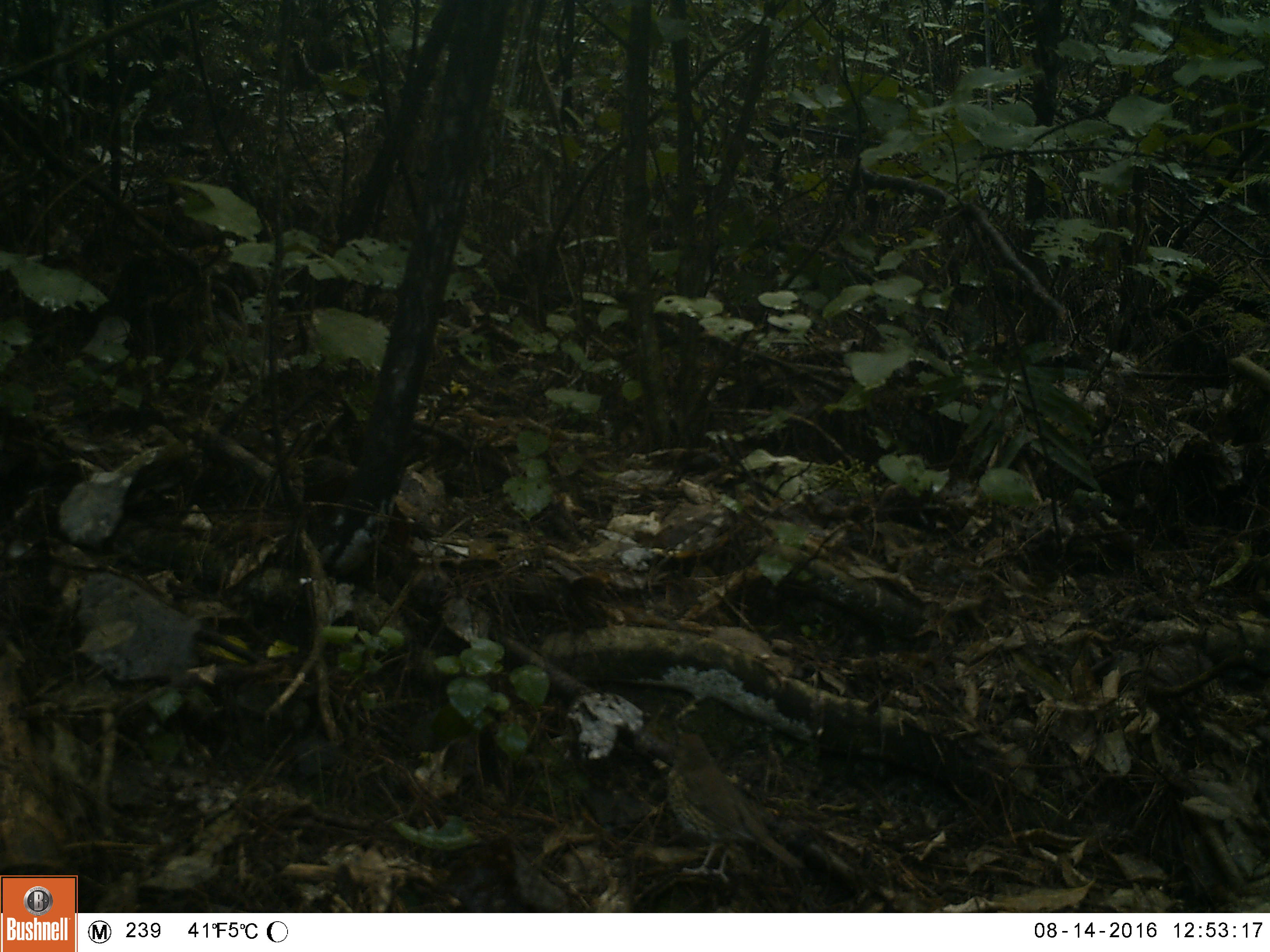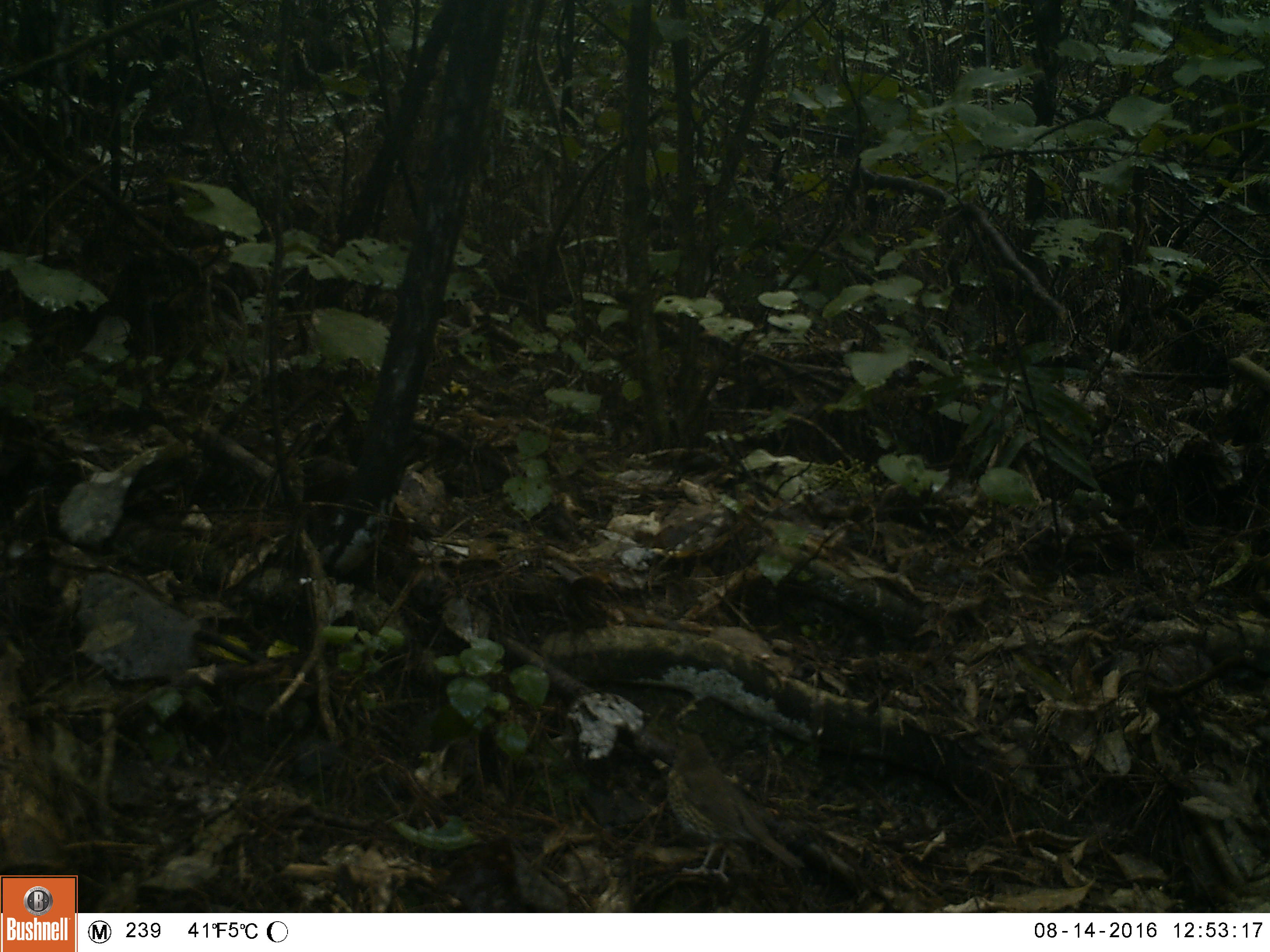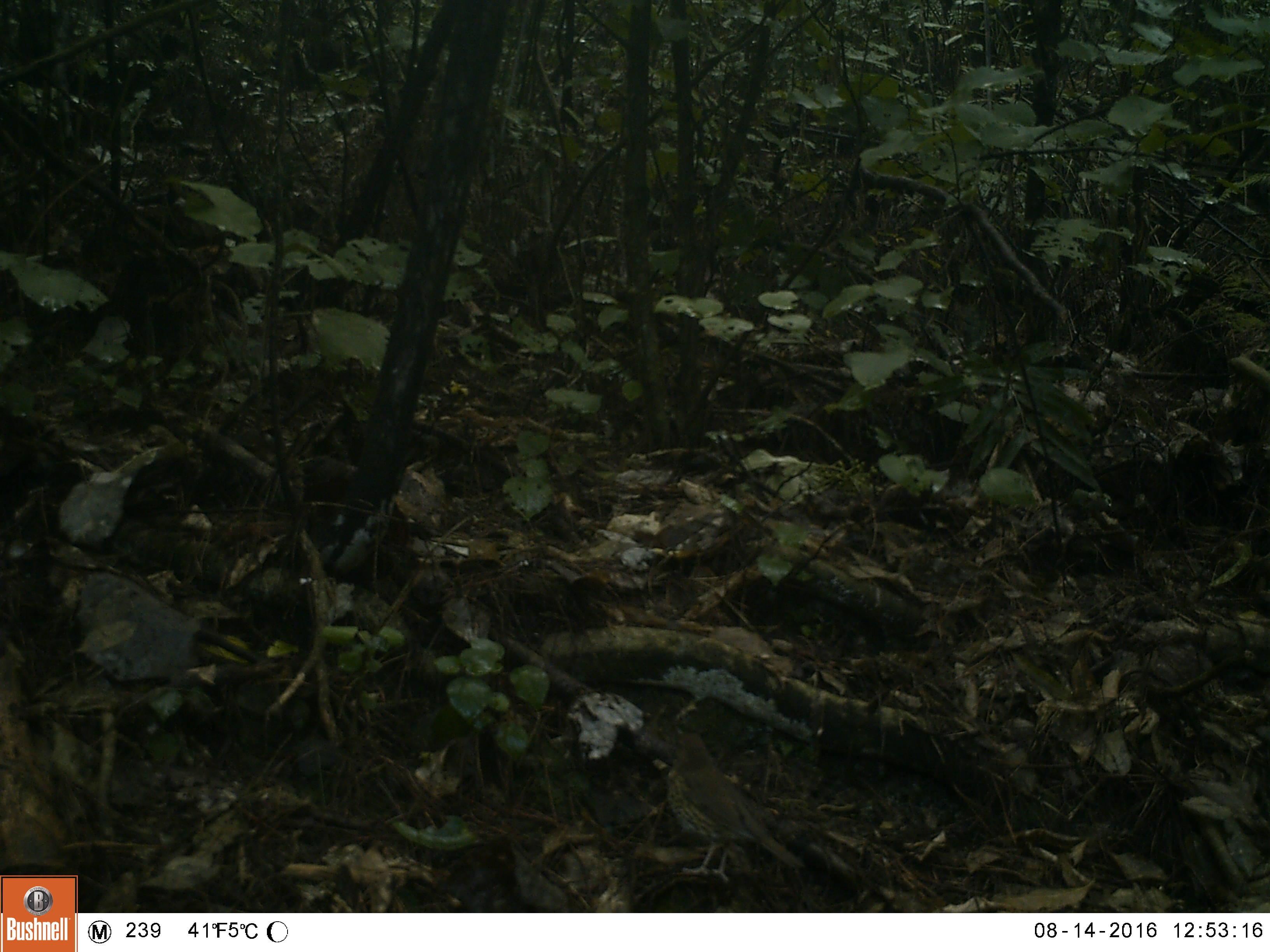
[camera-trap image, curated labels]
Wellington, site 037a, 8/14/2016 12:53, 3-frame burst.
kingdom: Animalia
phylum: Chordata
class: Aves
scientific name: Aves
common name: bird